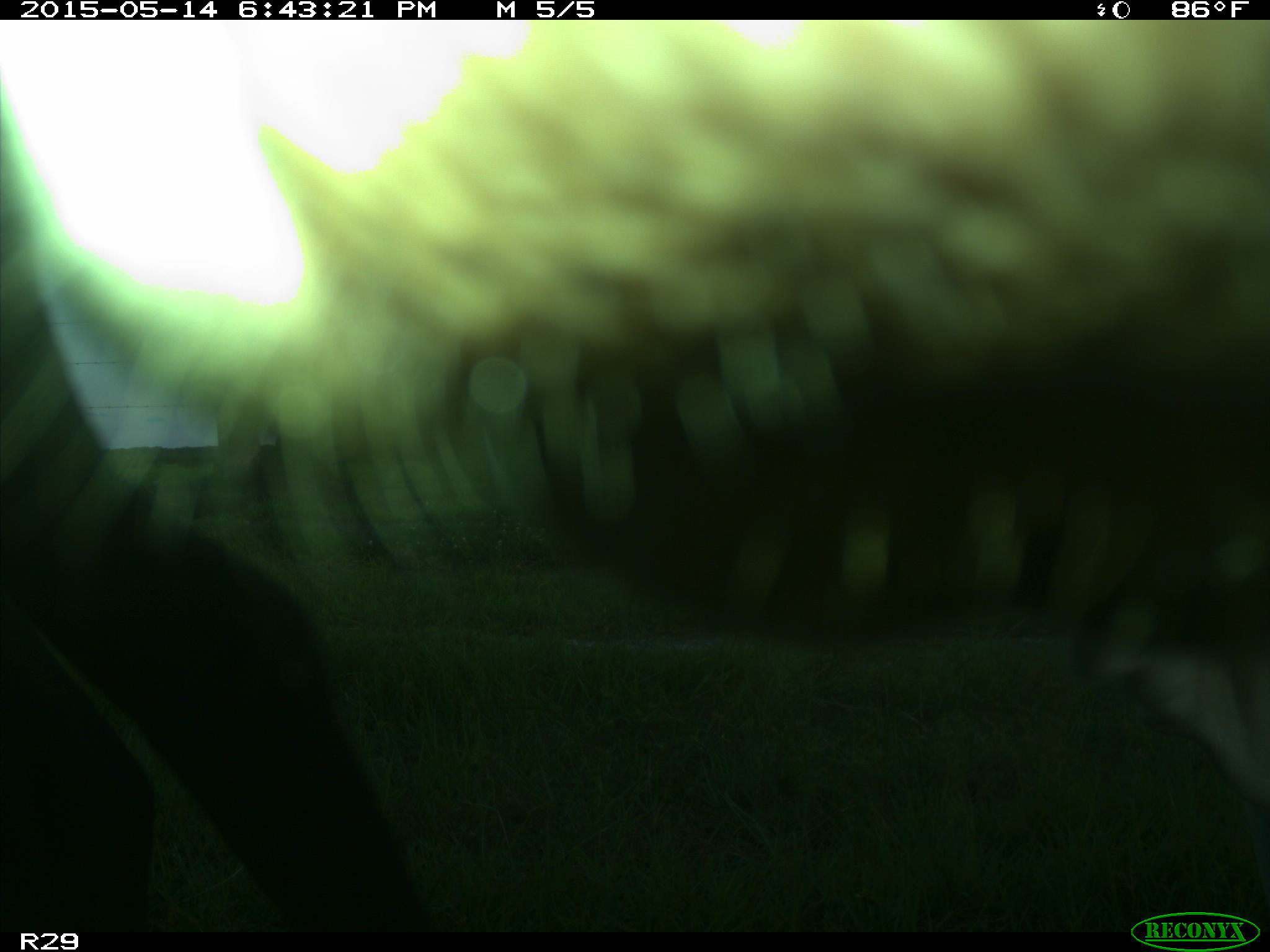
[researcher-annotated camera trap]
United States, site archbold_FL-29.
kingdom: Animalia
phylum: Chordata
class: Mammalia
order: Artiodactyla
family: Bovidae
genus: Bos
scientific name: Bos taurus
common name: domestic cow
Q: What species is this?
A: Bos taurus (domestic cow).